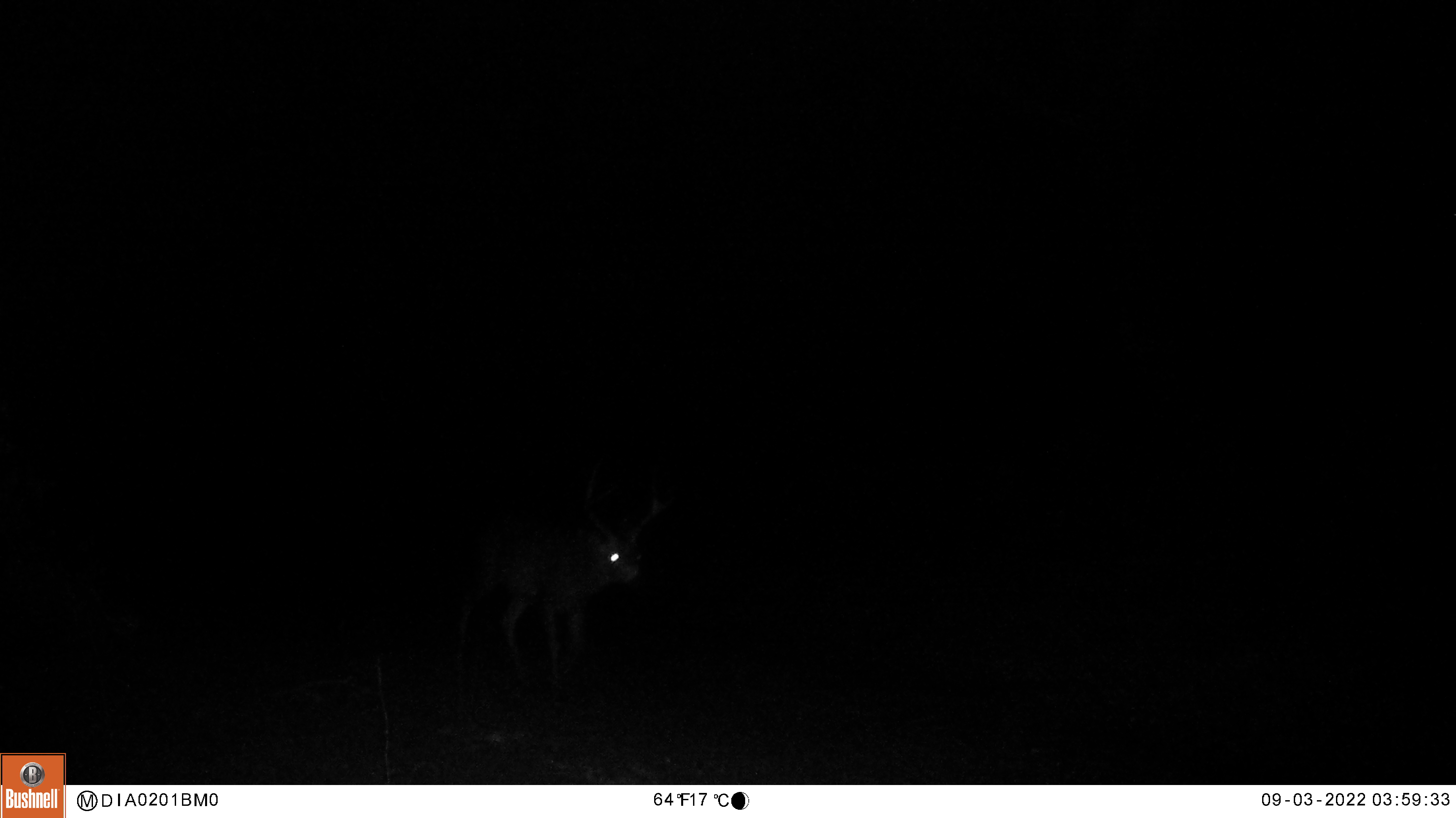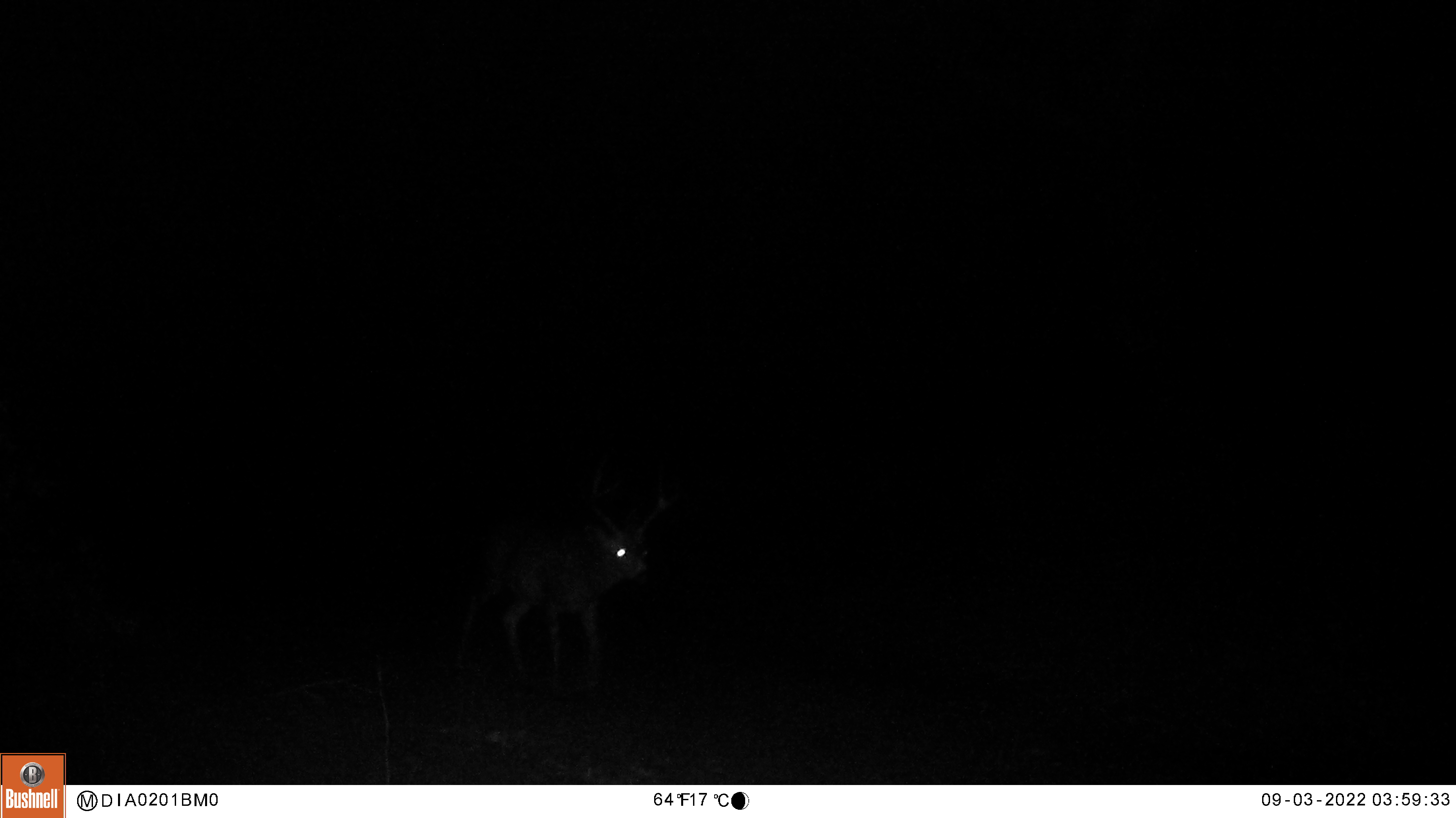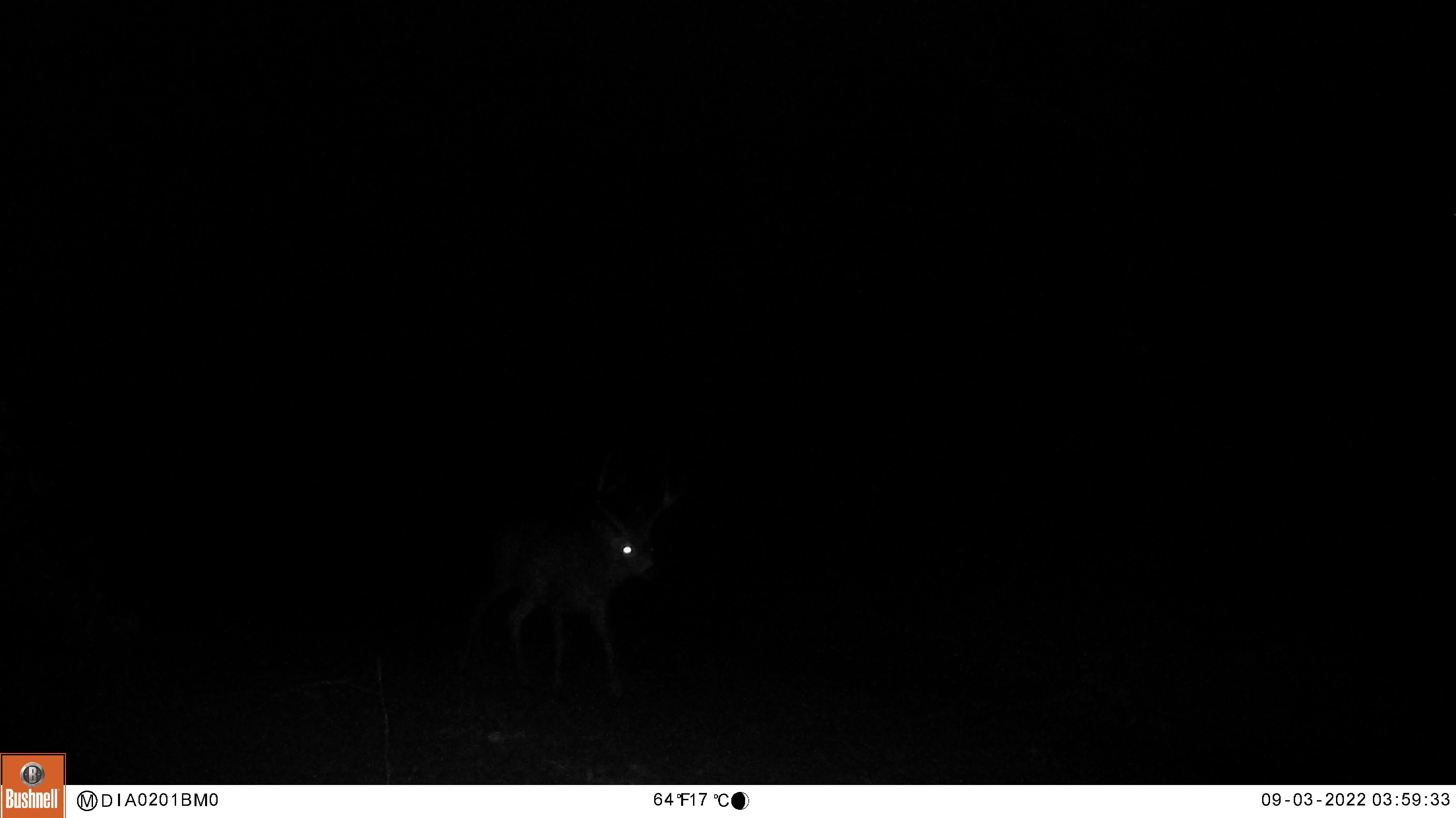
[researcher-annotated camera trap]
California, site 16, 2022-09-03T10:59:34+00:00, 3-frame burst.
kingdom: Animalia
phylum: Chordata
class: Mammalia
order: Artiodactyla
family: Cervidae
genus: Odocoileus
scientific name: Odocoileus hemionus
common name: mule deer